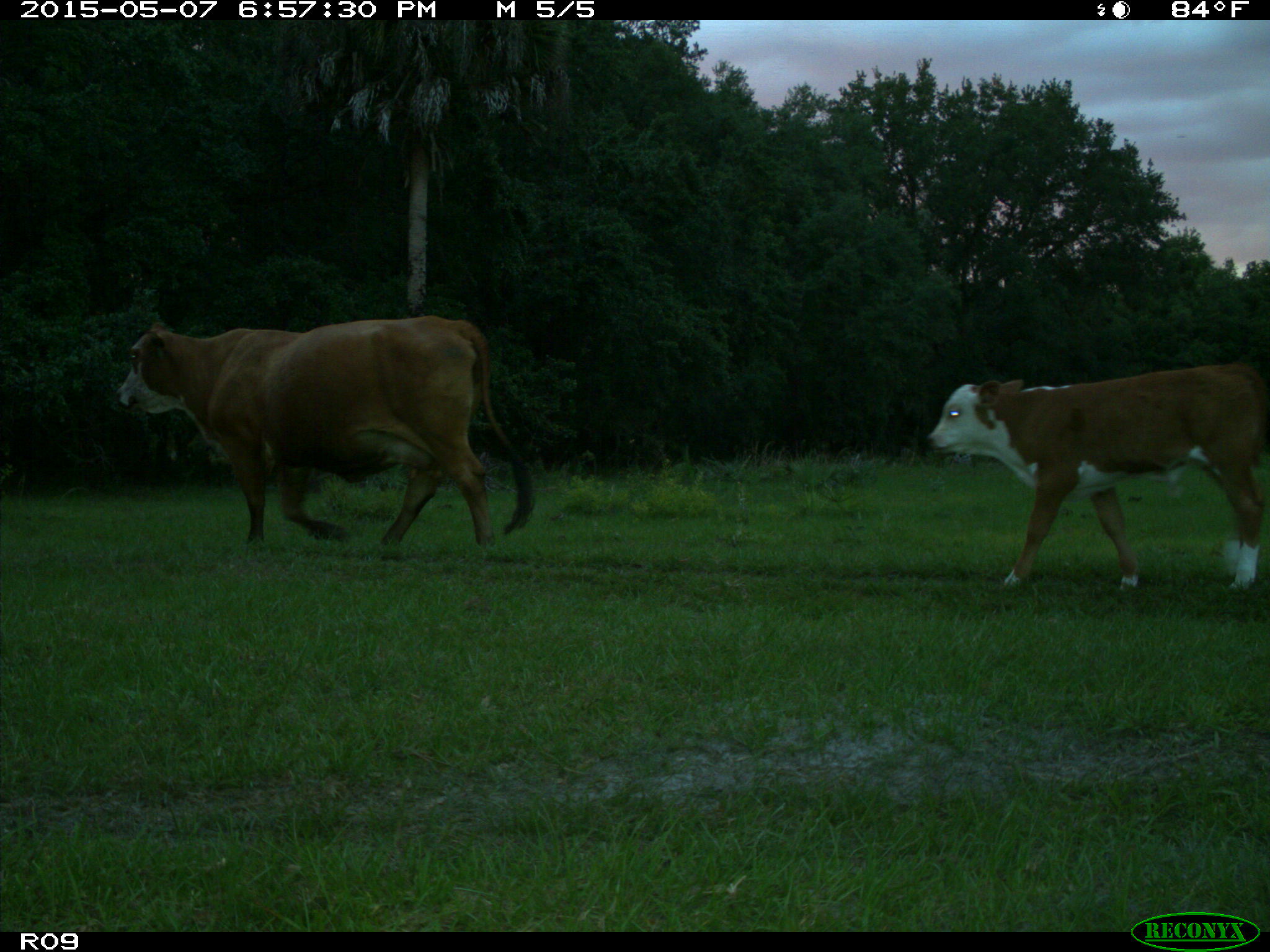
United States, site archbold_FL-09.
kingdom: Animalia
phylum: Chordata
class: Mammalia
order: Artiodactyla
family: Bovidae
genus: Bos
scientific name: Bos taurus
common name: domestic cow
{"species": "Bos taurus (domestic cow)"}